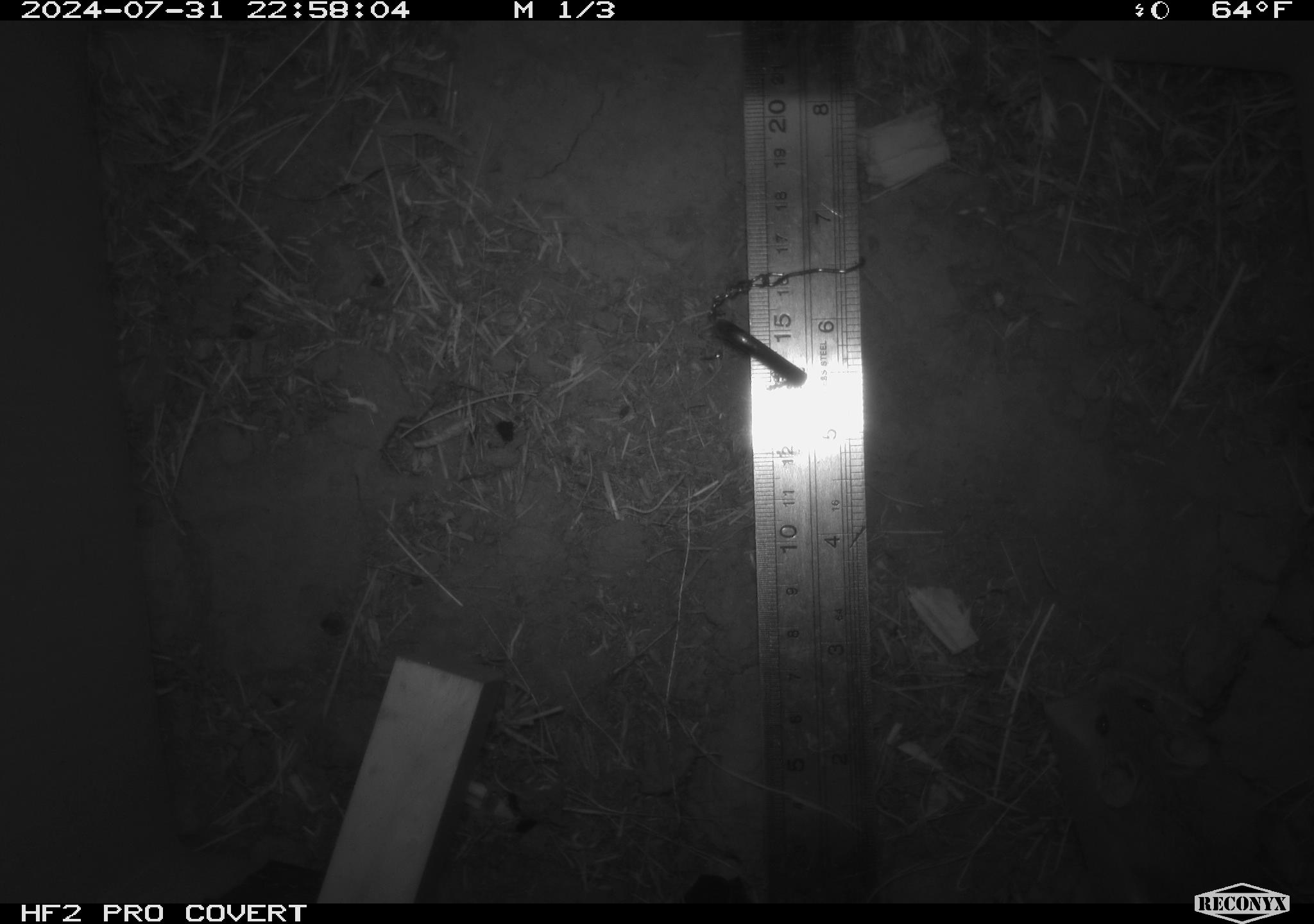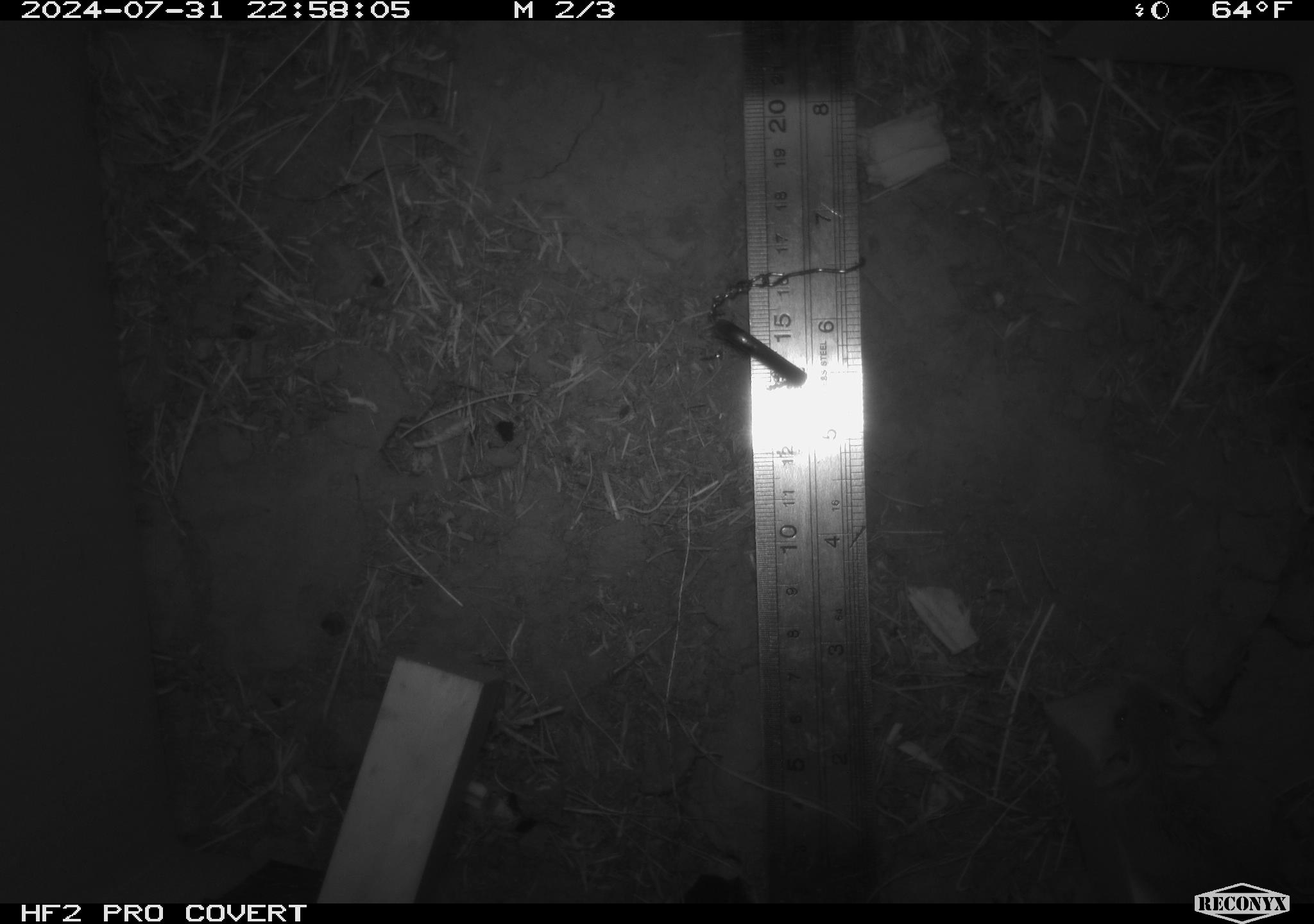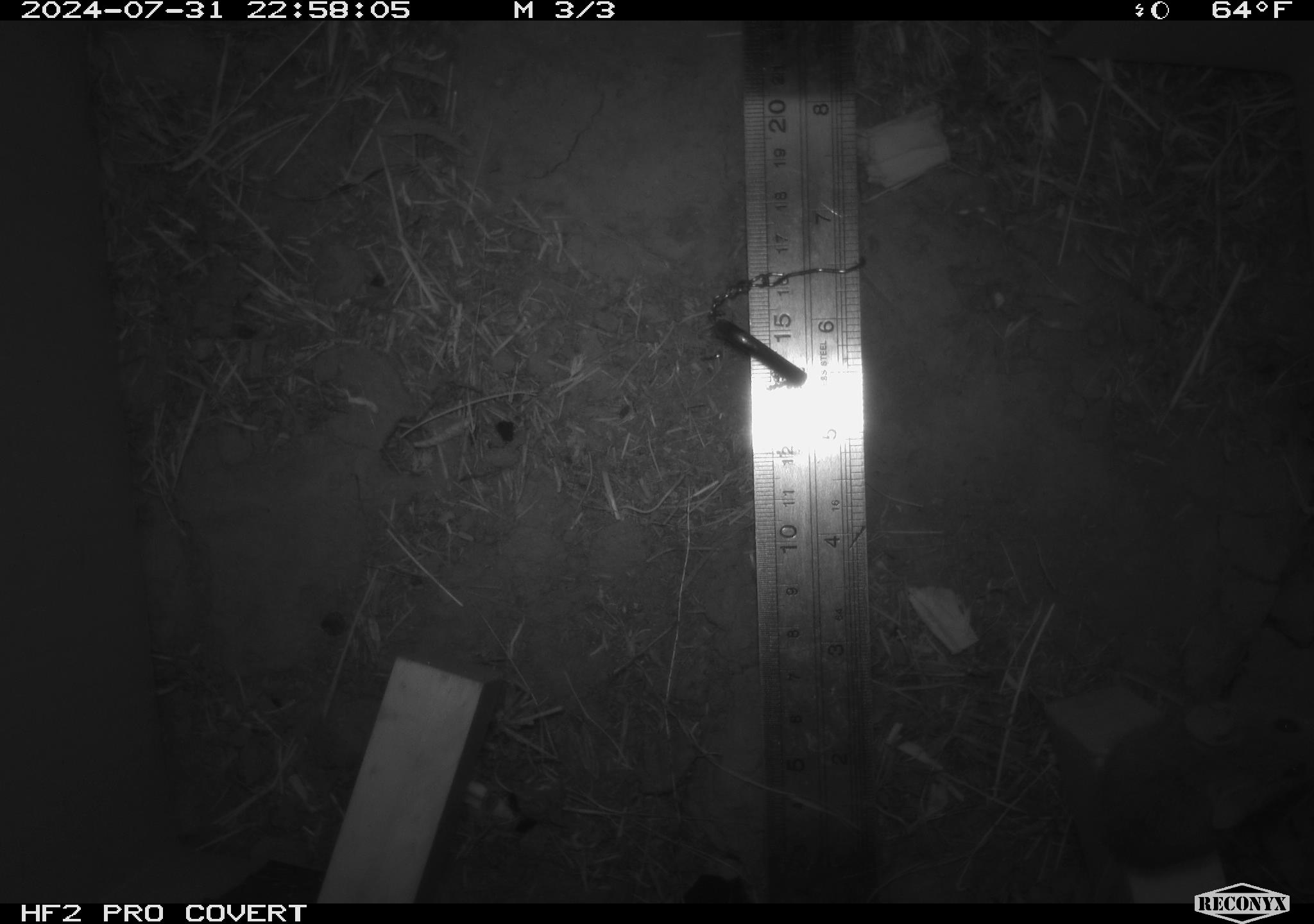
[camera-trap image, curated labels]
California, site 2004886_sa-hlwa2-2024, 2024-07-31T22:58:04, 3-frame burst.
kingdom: Animalia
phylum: Chordata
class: Mammalia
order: Rodentia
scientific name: Rodentia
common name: mouse species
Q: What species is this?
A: Mouse species (Rodentia).